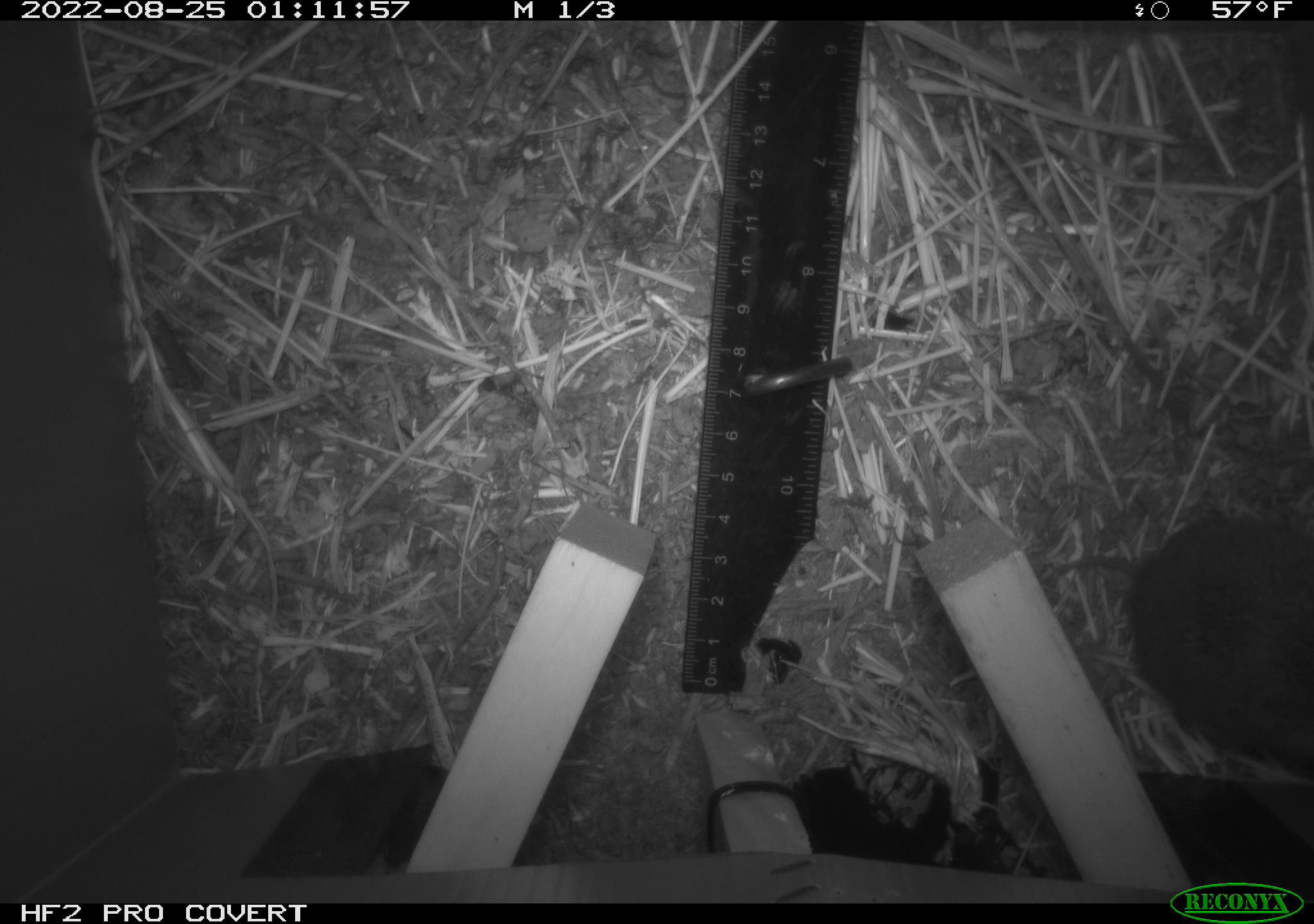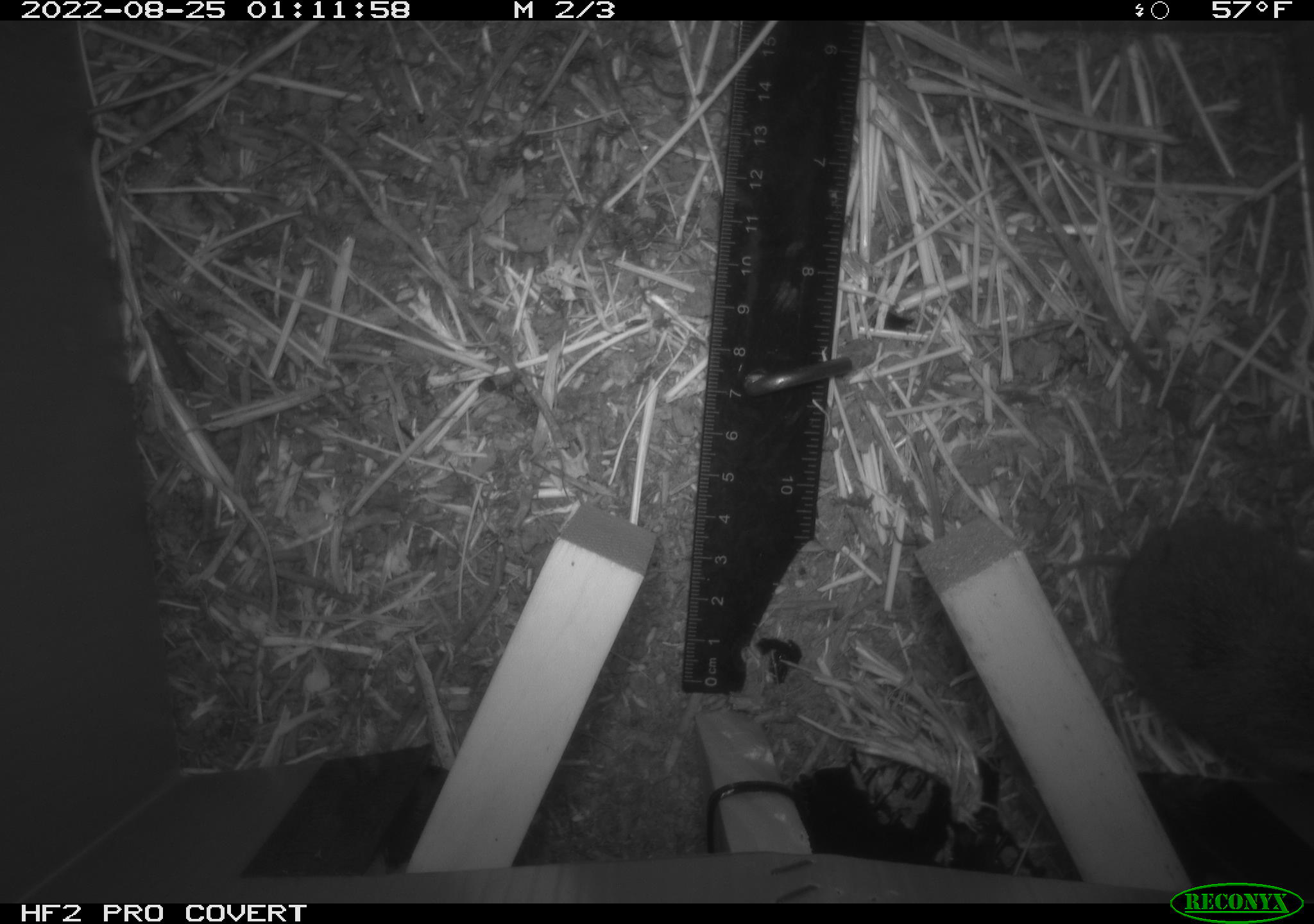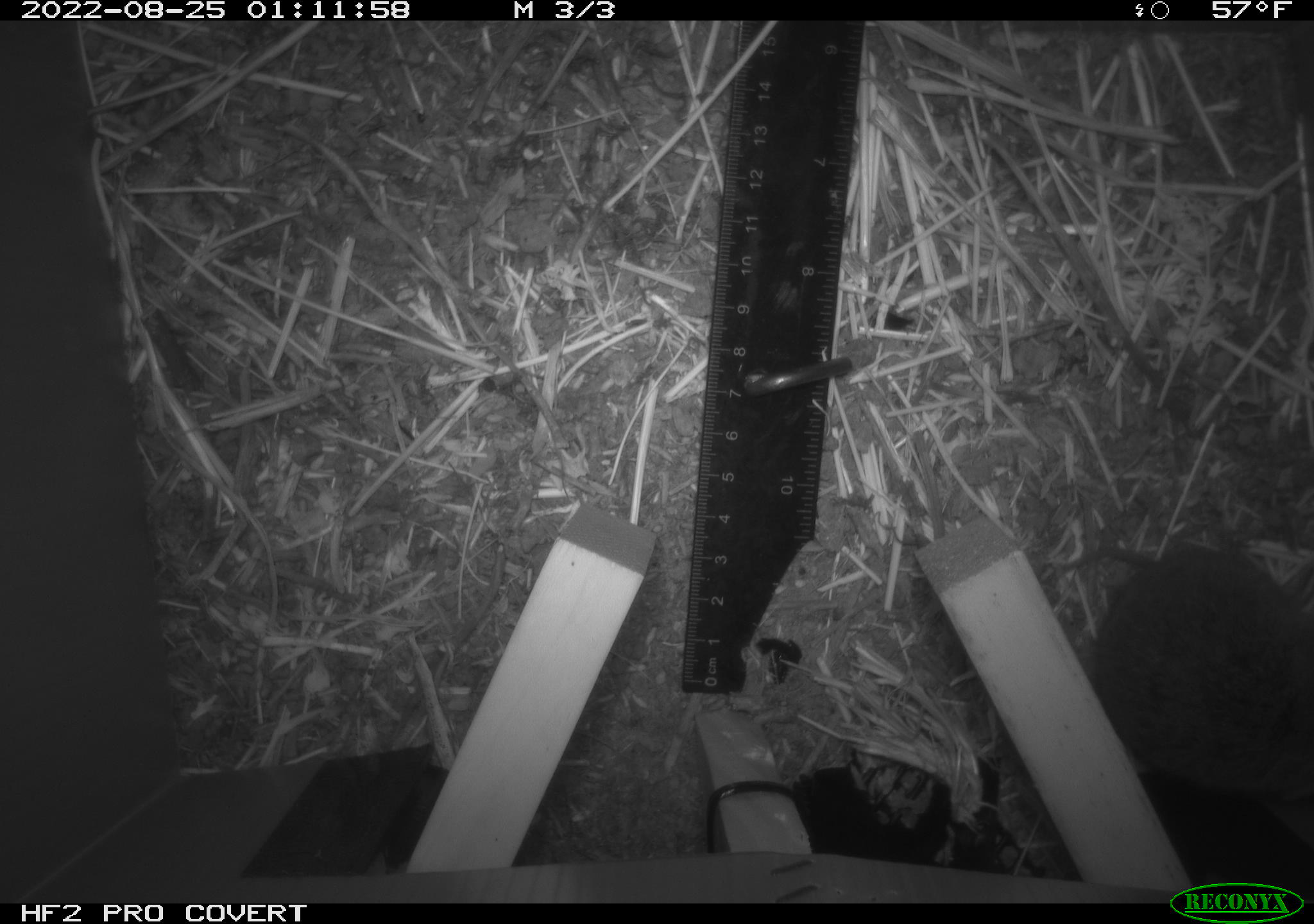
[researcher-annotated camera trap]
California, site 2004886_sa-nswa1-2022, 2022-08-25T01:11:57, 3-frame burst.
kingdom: Animalia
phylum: Chordata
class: Mammalia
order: Rodentia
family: Cricetidae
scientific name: Cricetidae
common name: hamsters, voles, lemmings, and allies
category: cricetidae family